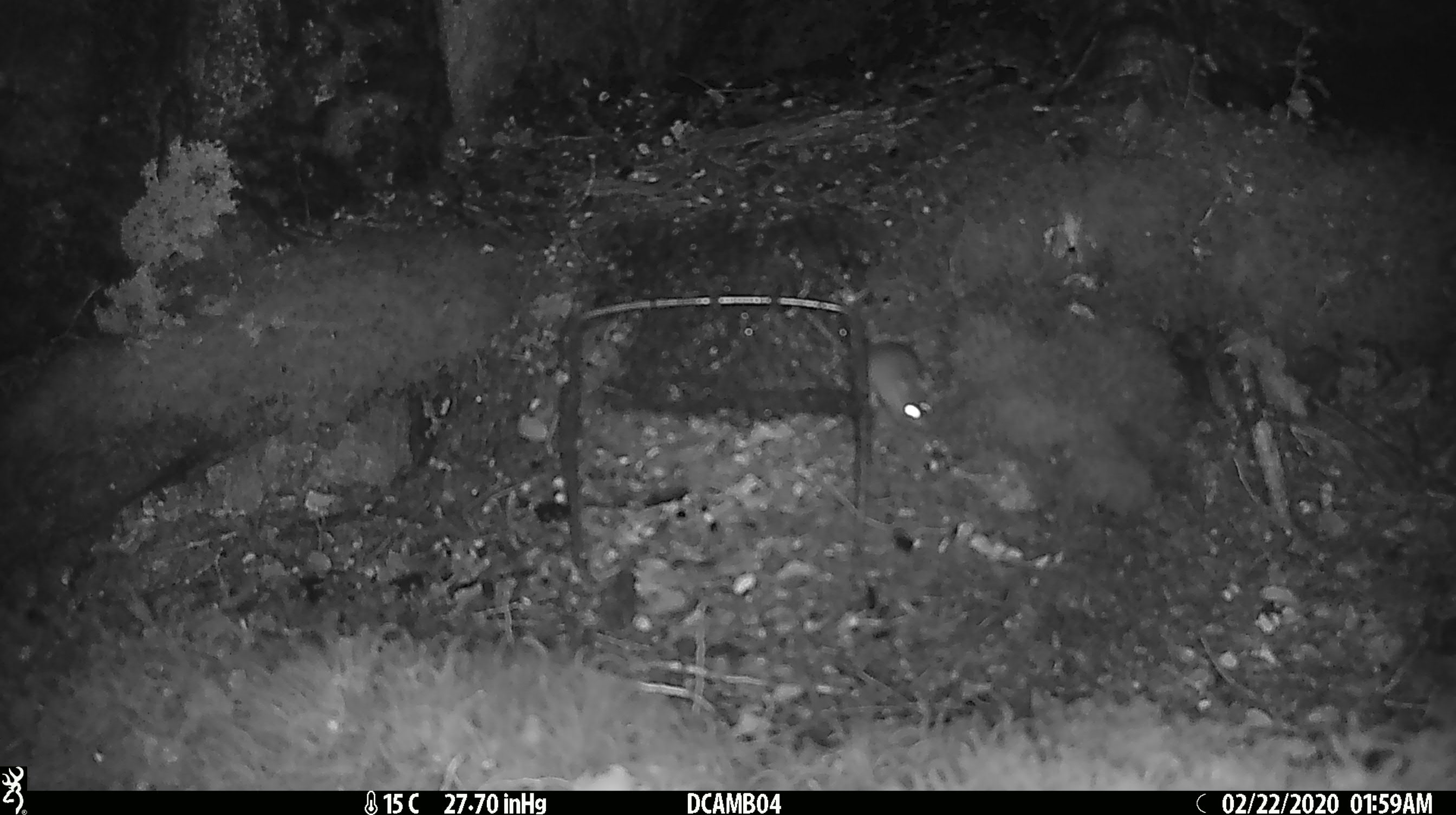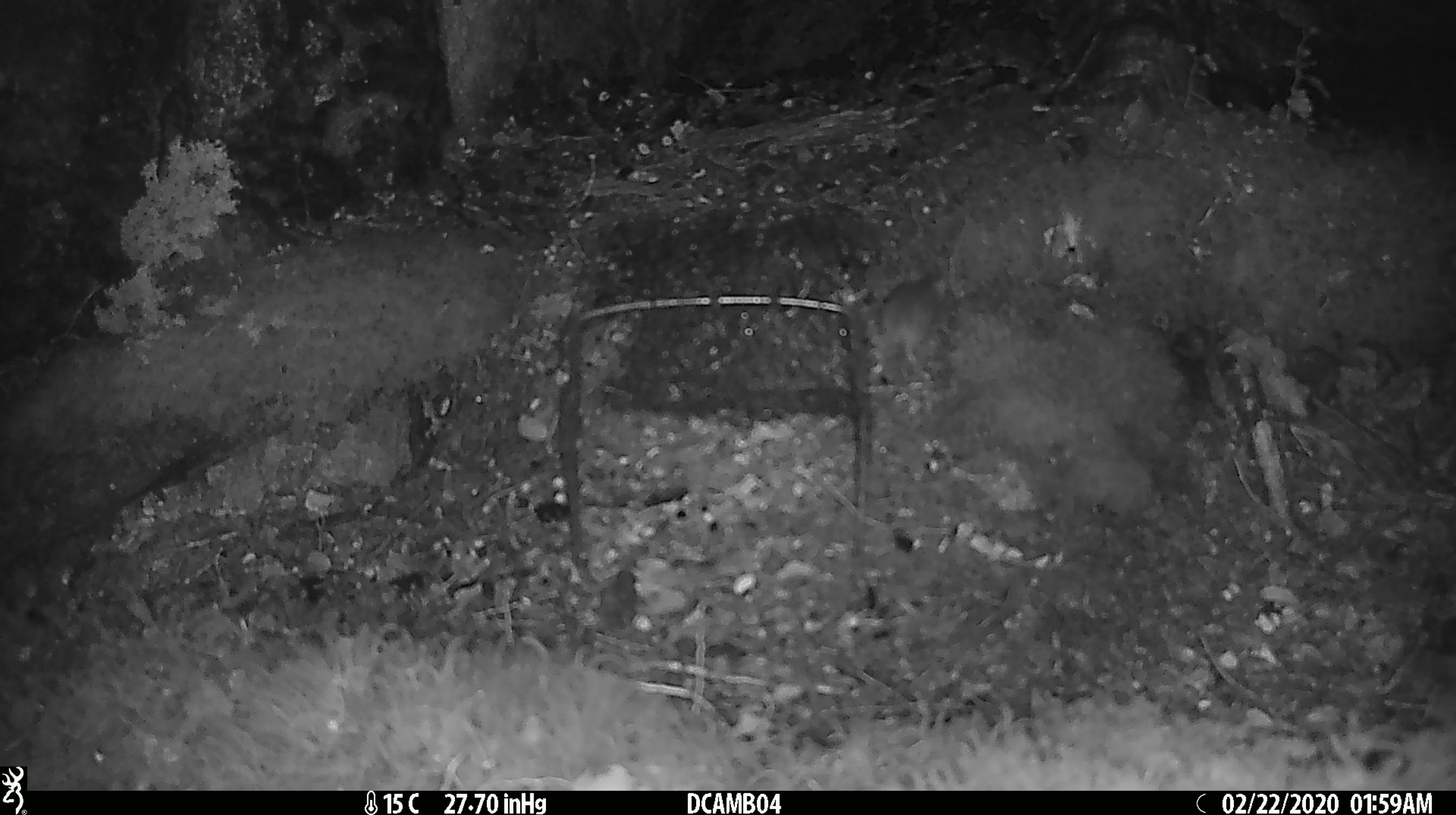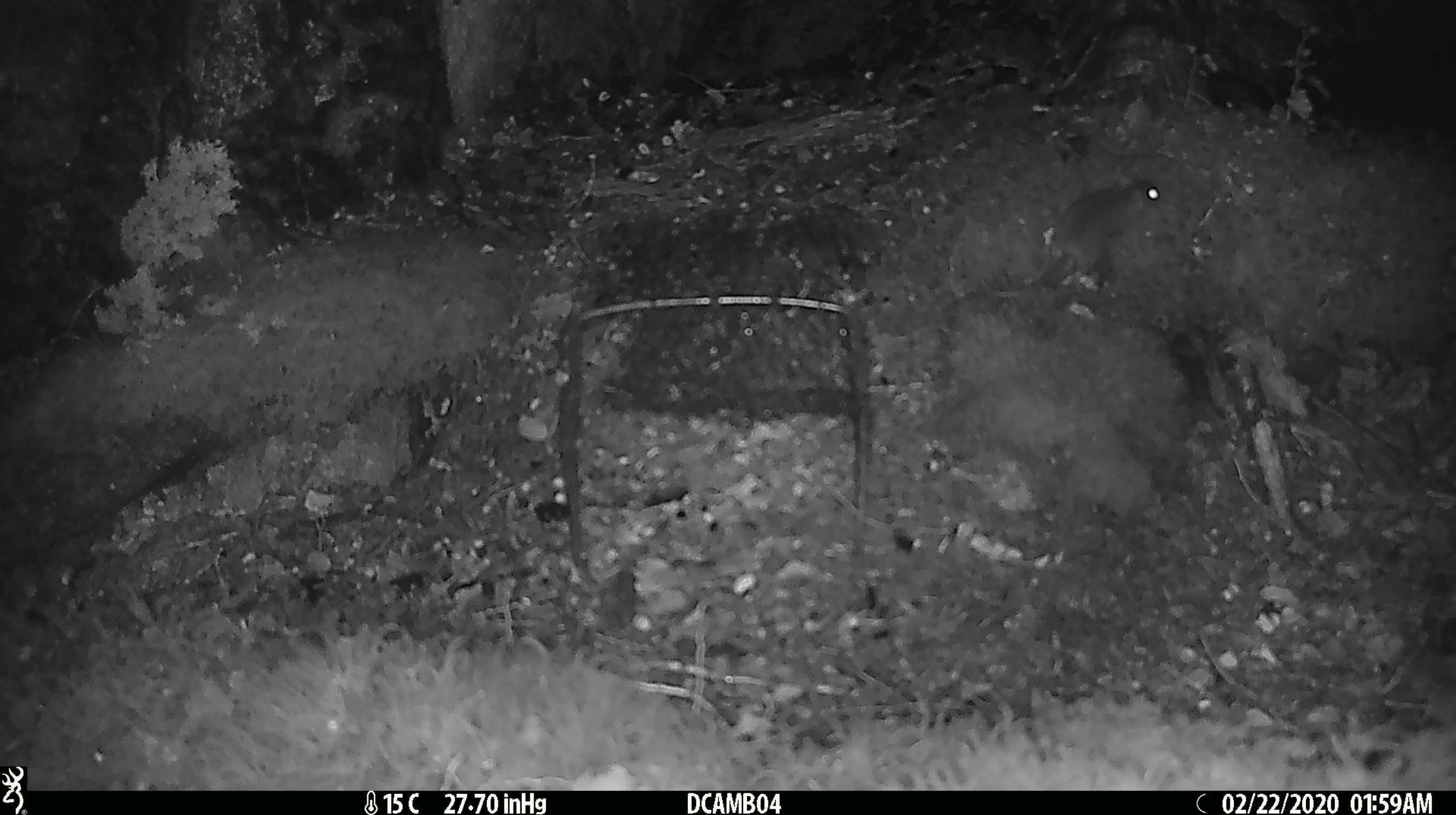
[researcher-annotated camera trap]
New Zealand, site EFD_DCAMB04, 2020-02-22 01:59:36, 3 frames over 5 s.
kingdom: Animalia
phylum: Chordata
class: Mammalia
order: Rodentia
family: Muridae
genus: Mus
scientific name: Mus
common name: mouse